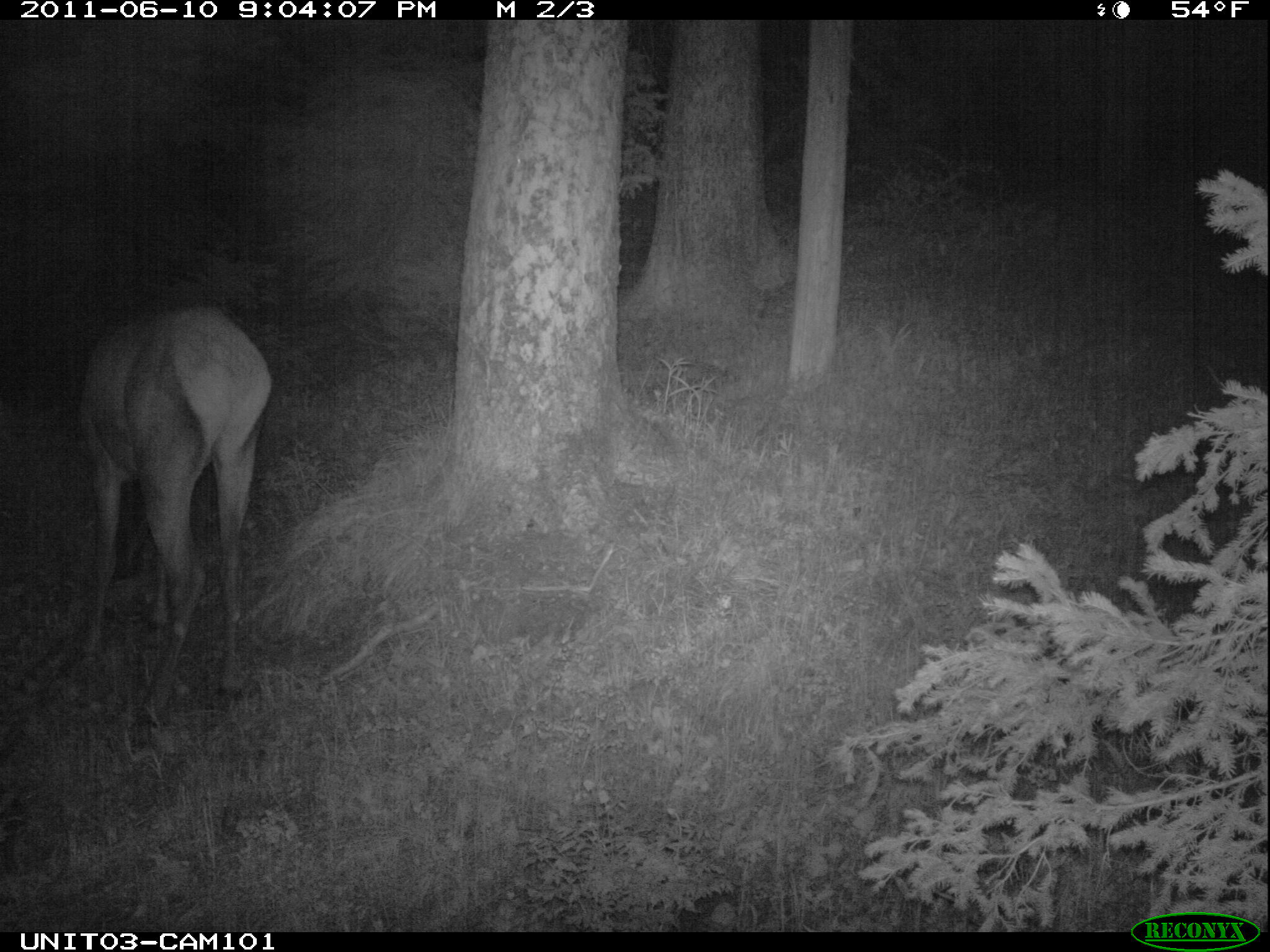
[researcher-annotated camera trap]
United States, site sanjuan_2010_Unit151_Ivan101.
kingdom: Animalia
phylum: Chordata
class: Mammalia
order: Artiodactyla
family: Cervidae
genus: Cervus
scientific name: Cervus elaphus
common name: red deer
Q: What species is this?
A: Cervus elaphus (red deer).